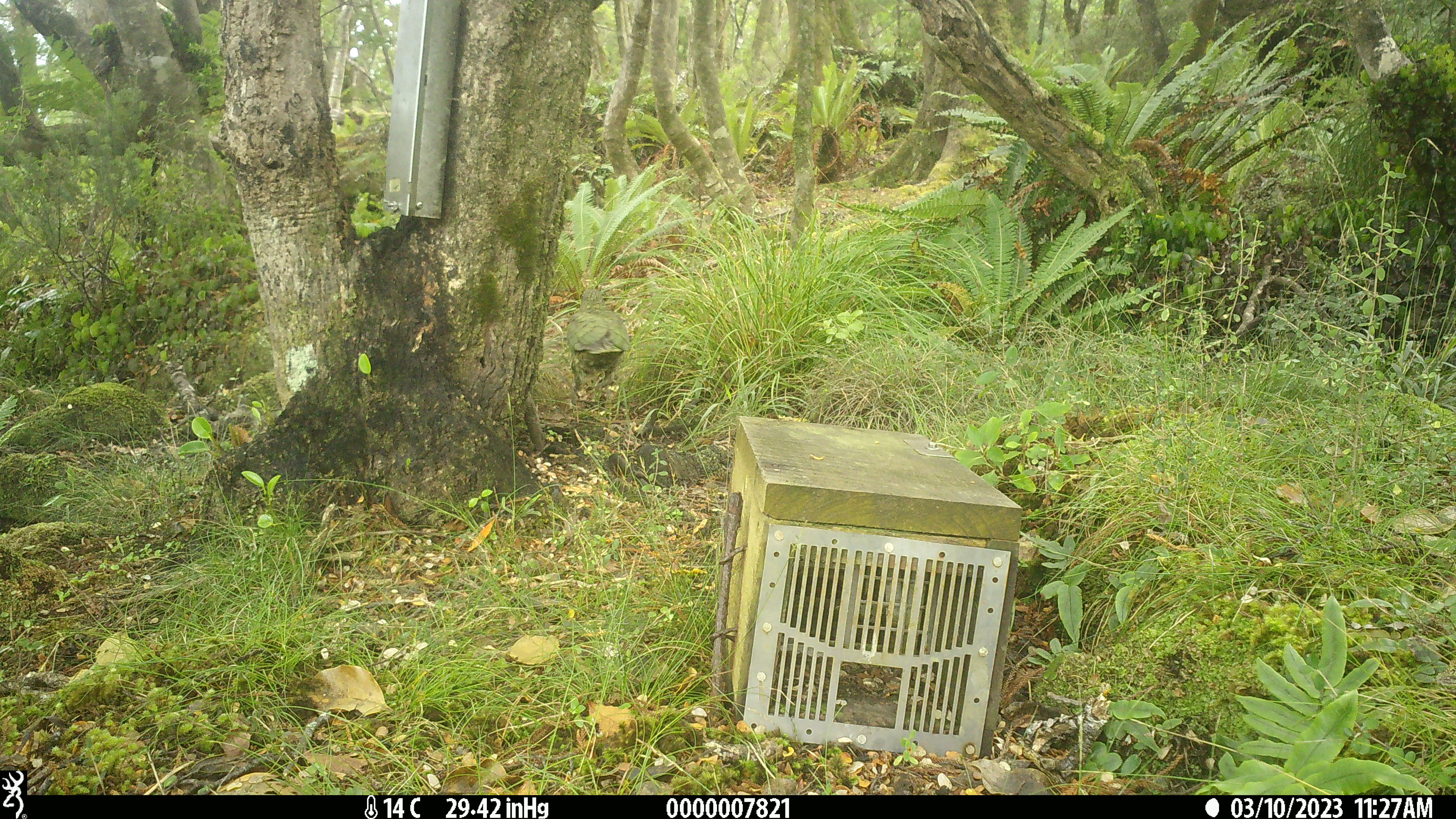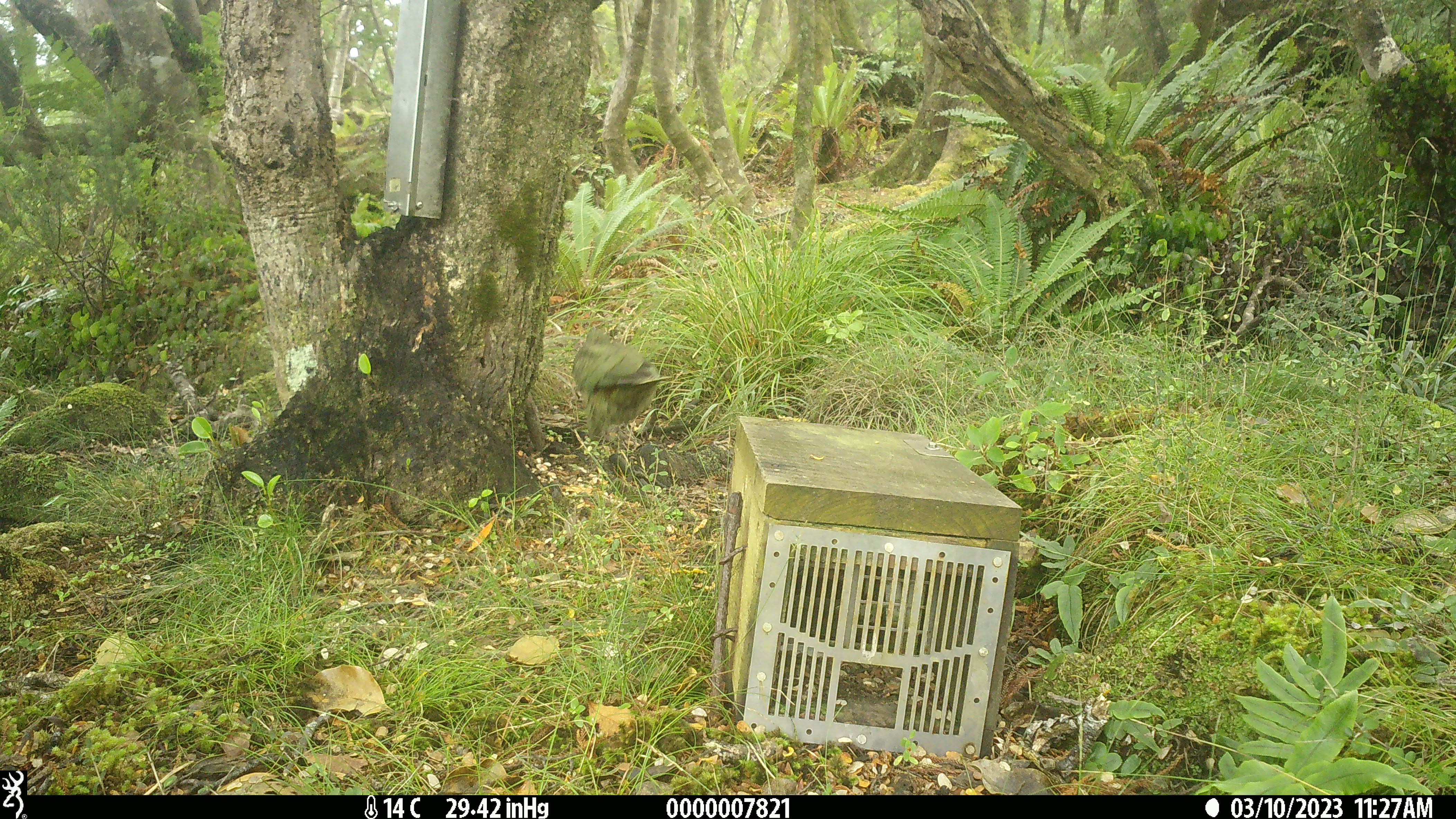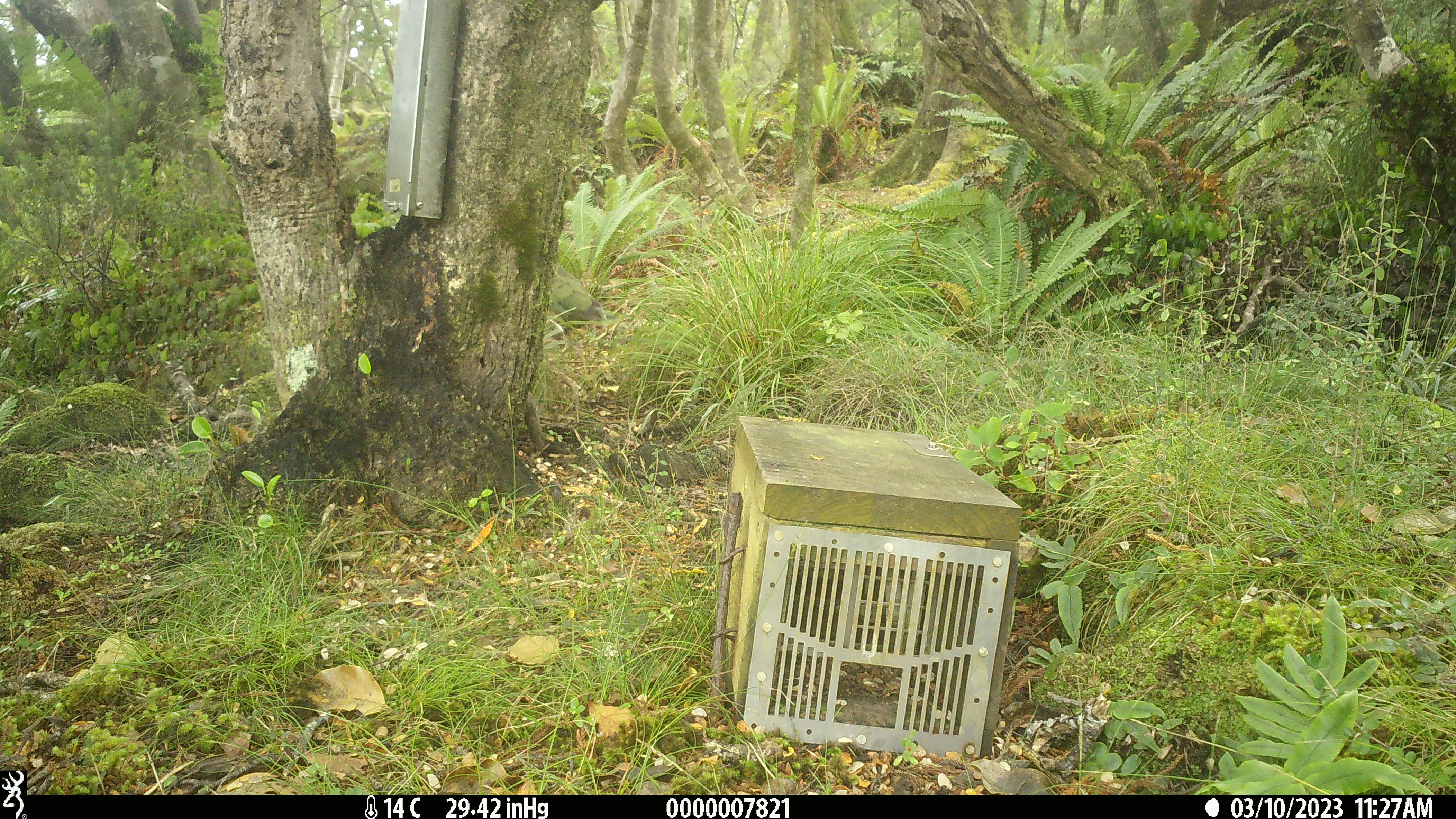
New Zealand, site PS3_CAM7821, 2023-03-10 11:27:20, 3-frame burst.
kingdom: Animalia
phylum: Chordata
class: Aves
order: Psittaciformes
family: Strigopidae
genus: Nestor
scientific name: Nestor notabilis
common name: kea